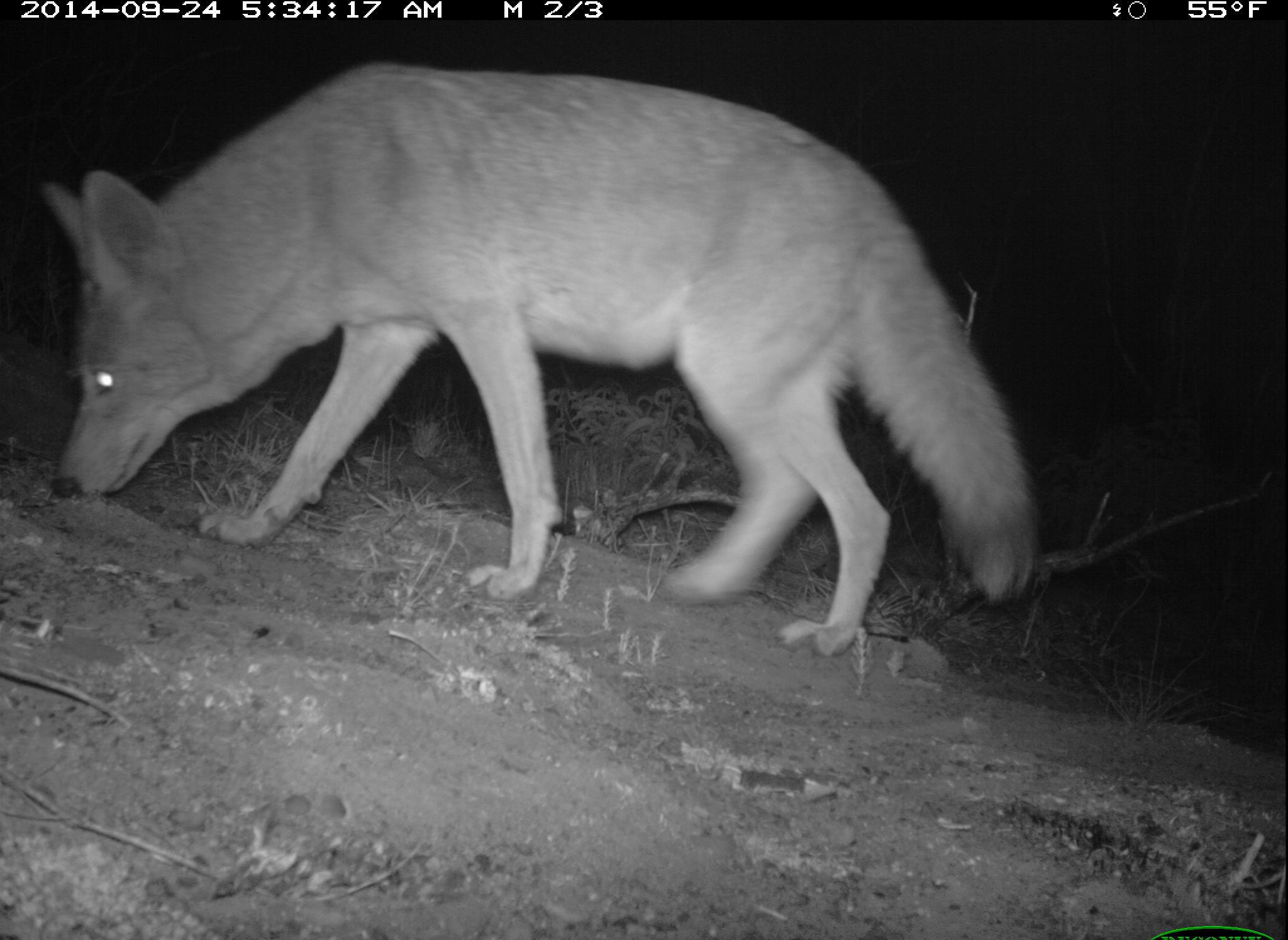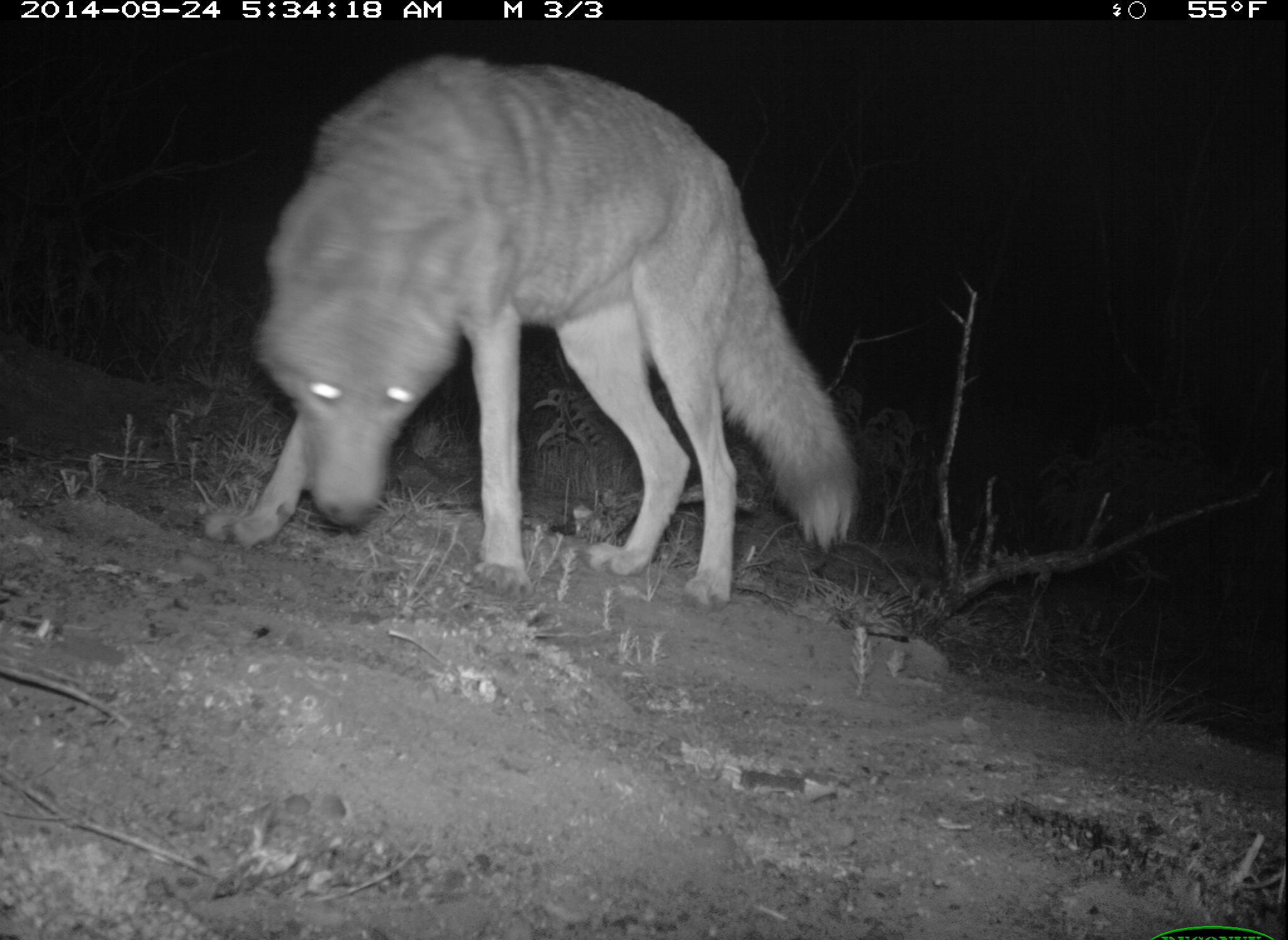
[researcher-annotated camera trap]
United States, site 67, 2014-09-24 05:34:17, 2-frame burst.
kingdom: Animalia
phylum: Chordata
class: Mammalia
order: Carnivora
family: Canidae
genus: Canis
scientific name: Canis latrans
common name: coyote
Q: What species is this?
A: Coyote (Canis latrans).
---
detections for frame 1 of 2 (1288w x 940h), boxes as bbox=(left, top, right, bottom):
coyote: bbox=(39, 59, 1040, 662)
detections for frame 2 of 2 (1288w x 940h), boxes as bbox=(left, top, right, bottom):
coyote: bbox=(187, 55, 864, 611)